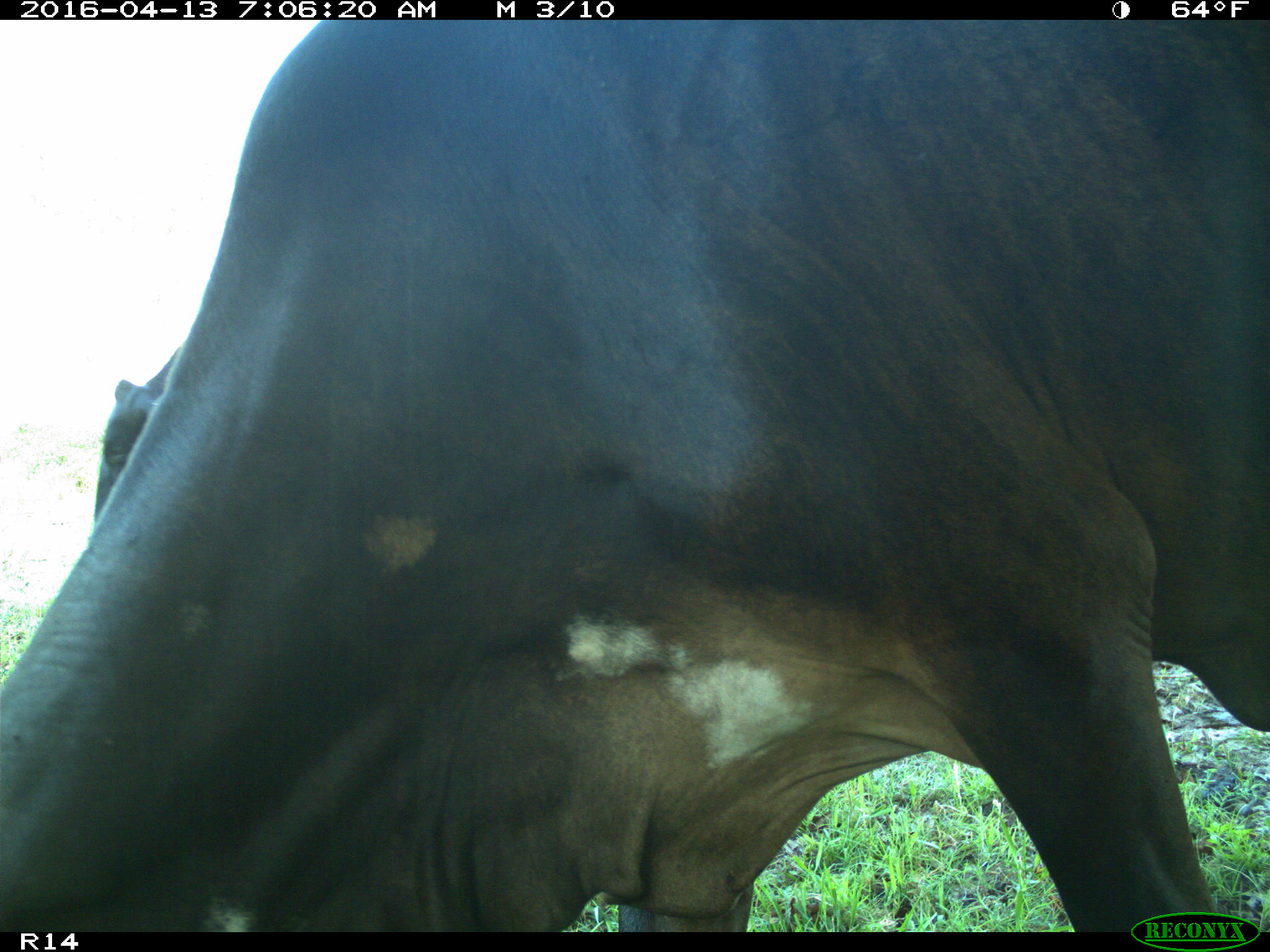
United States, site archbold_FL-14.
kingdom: Animalia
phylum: Chordata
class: Mammalia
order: Artiodactyla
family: Bovidae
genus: Bos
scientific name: Bos taurus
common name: domestic cow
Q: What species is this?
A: Bos taurus (domestic cow).